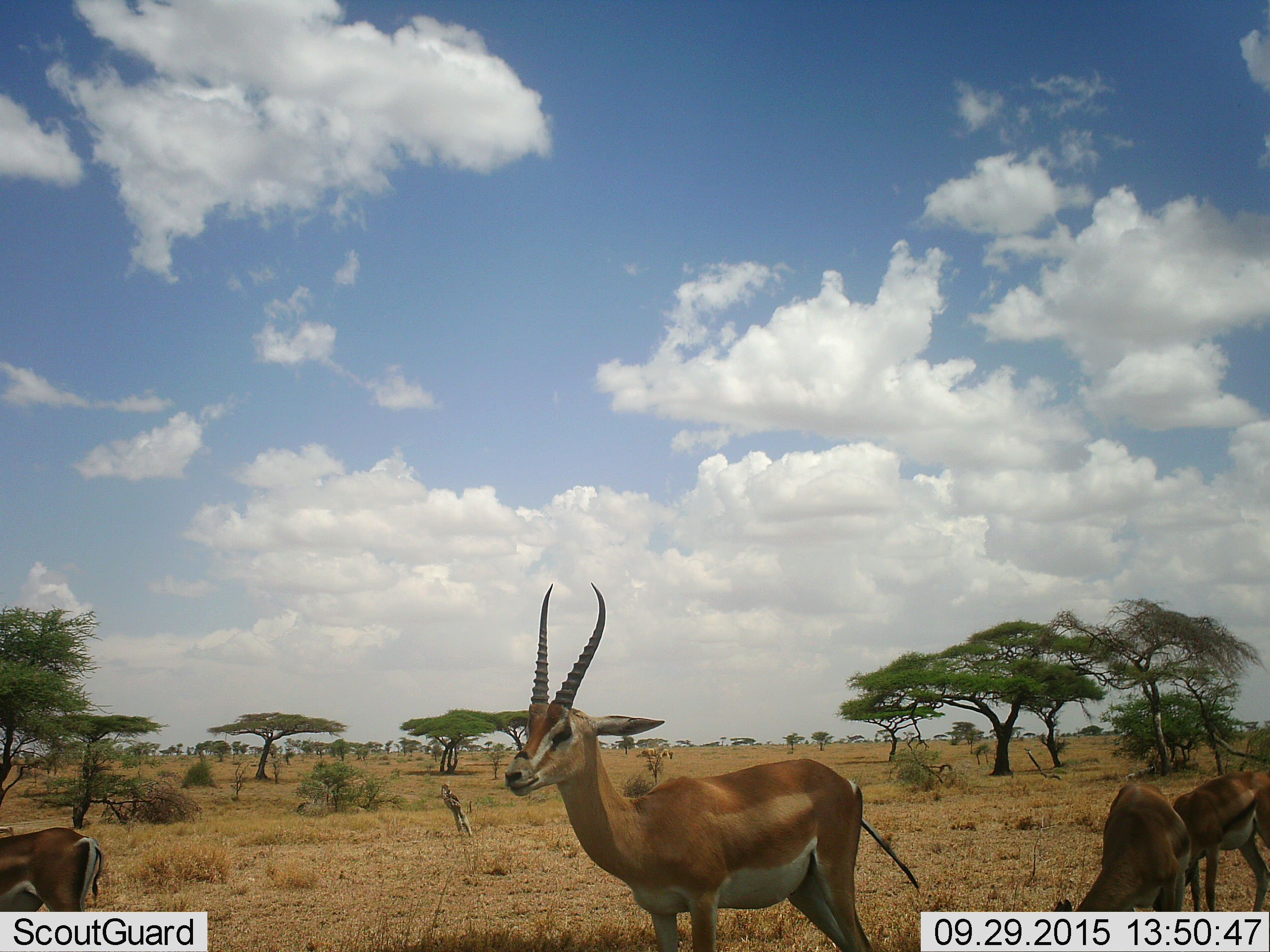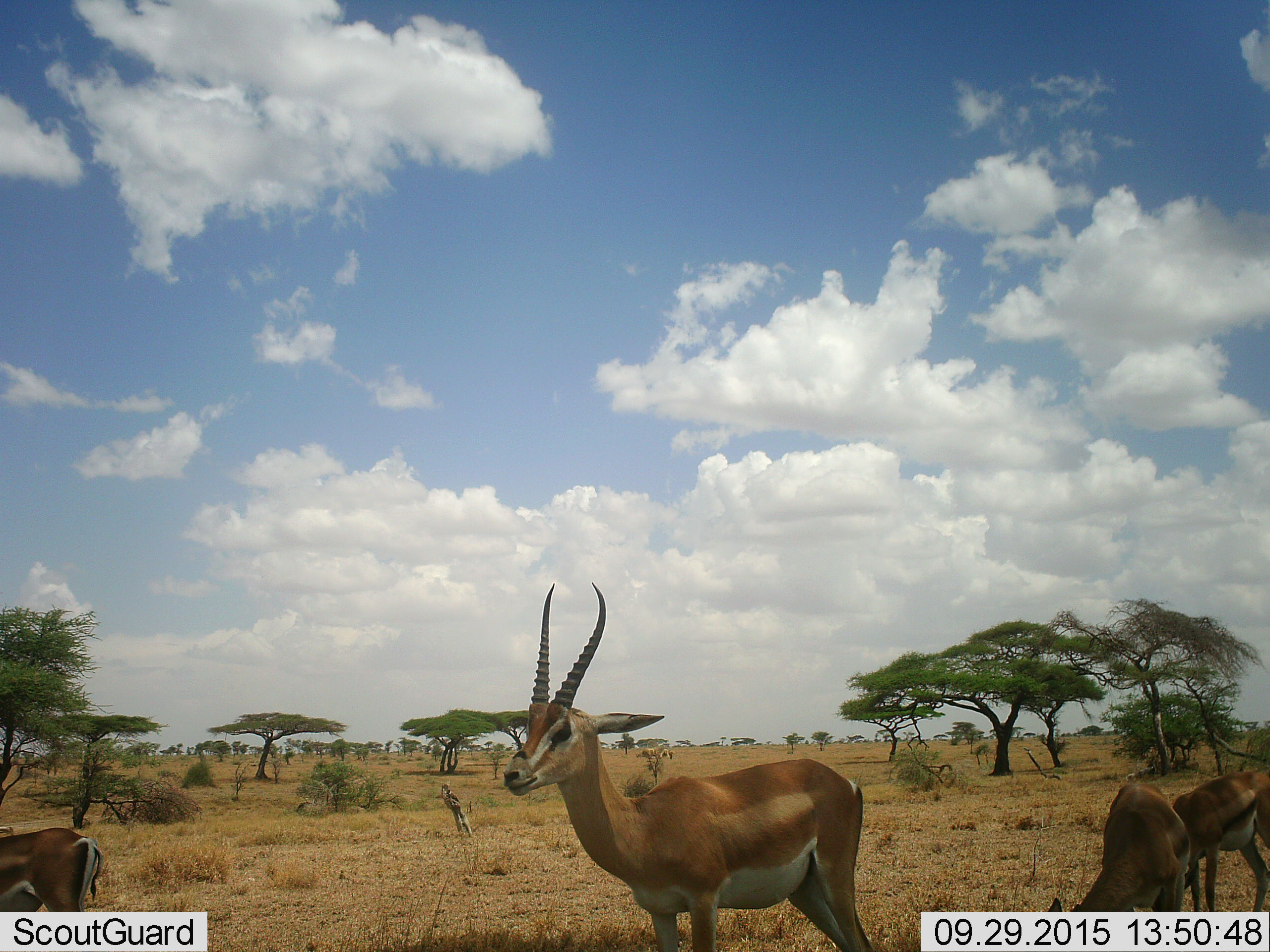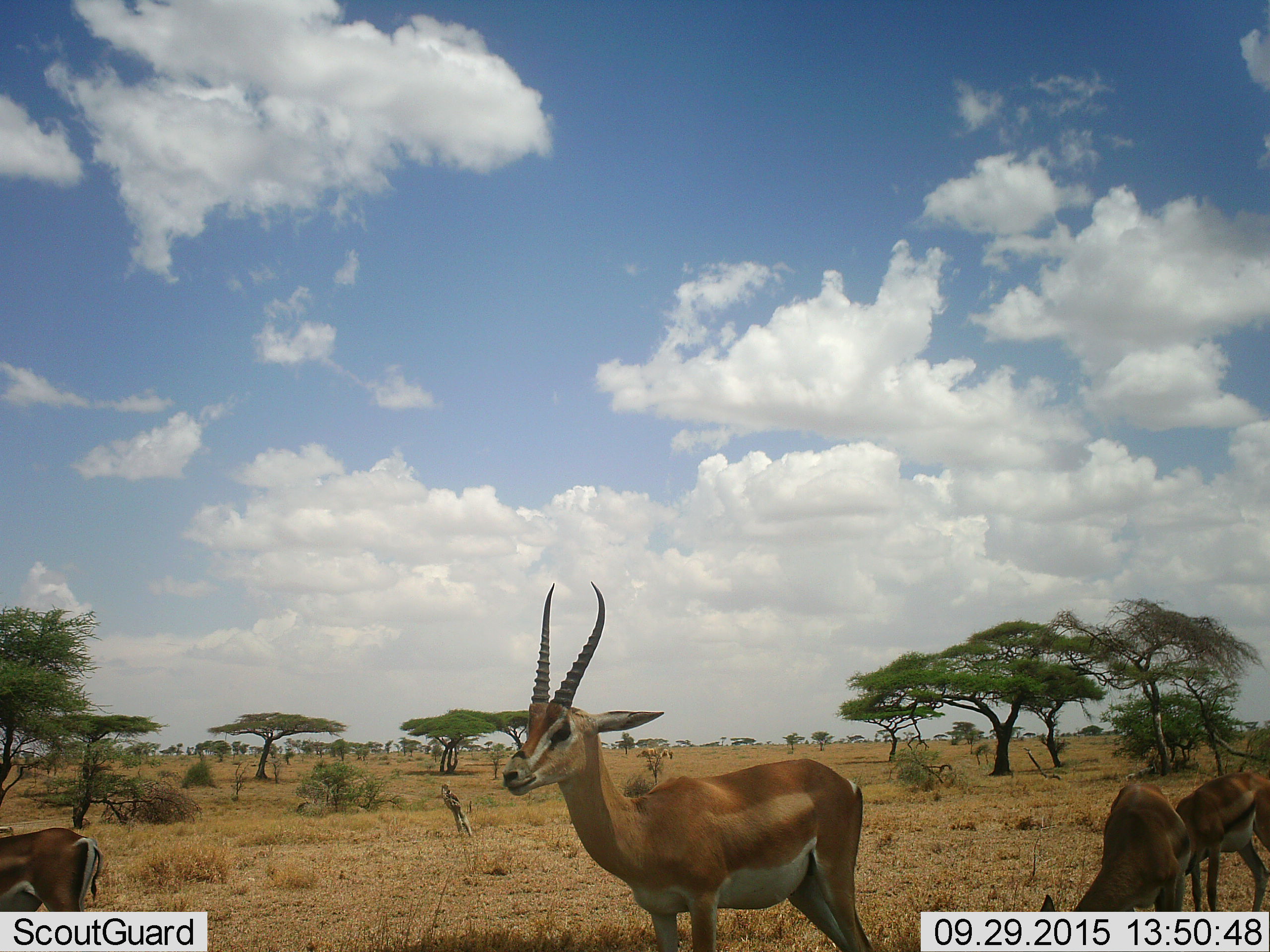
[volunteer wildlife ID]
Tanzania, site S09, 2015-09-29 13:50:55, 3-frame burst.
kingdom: Animalia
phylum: Chordata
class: Mammalia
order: Artiodactyla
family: Bovidae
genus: Nanger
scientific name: Nanger granti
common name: grant's gazelle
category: gazellegrants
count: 4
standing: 80%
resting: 0%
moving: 40%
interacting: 20%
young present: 0%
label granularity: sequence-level